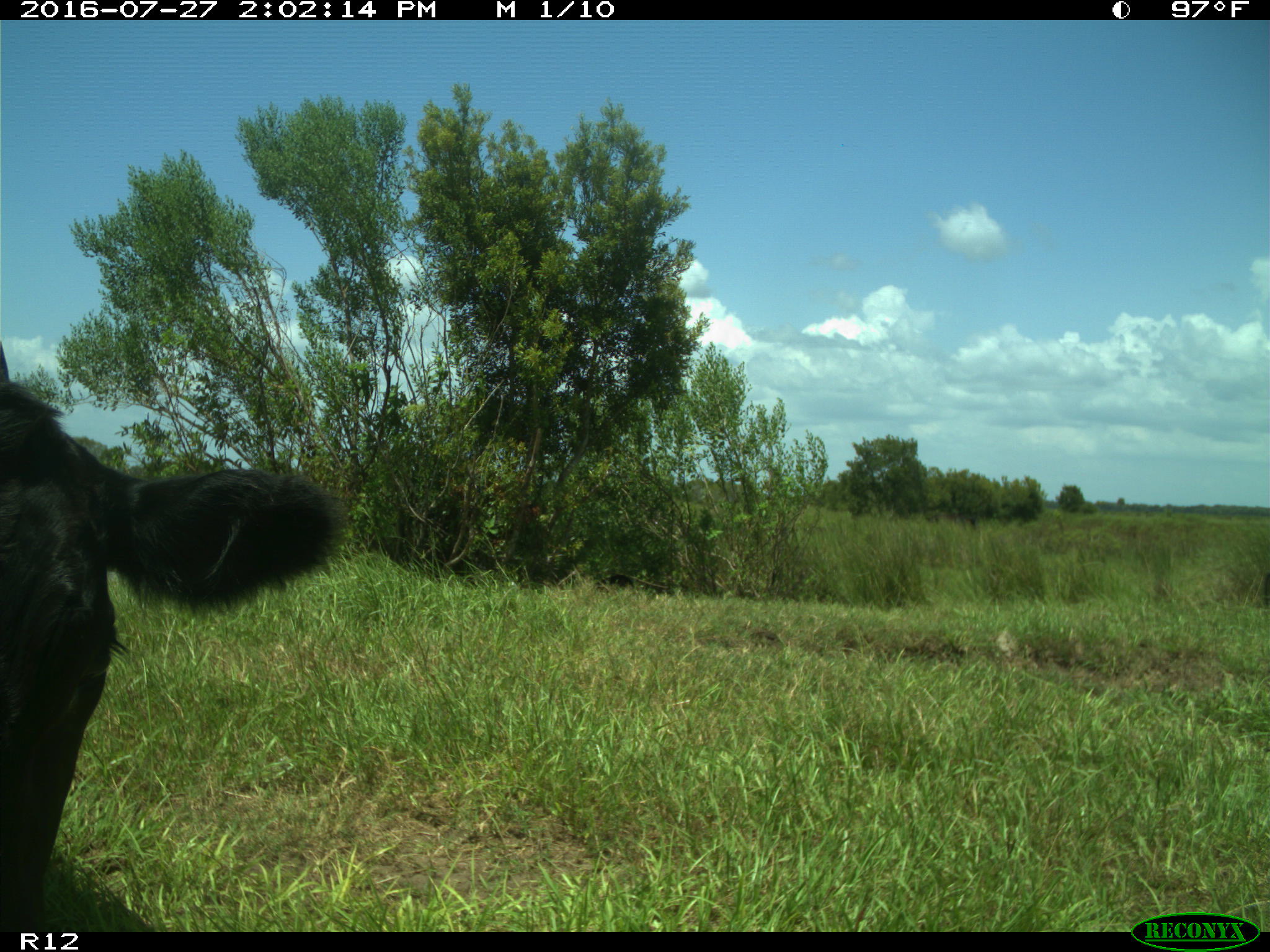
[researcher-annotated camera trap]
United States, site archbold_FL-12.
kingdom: Animalia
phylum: Chordata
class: Mammalia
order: Artiodactyla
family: Bovidae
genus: Bos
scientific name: Bos taurus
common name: domestic cow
Bos taurus (domestic cow).